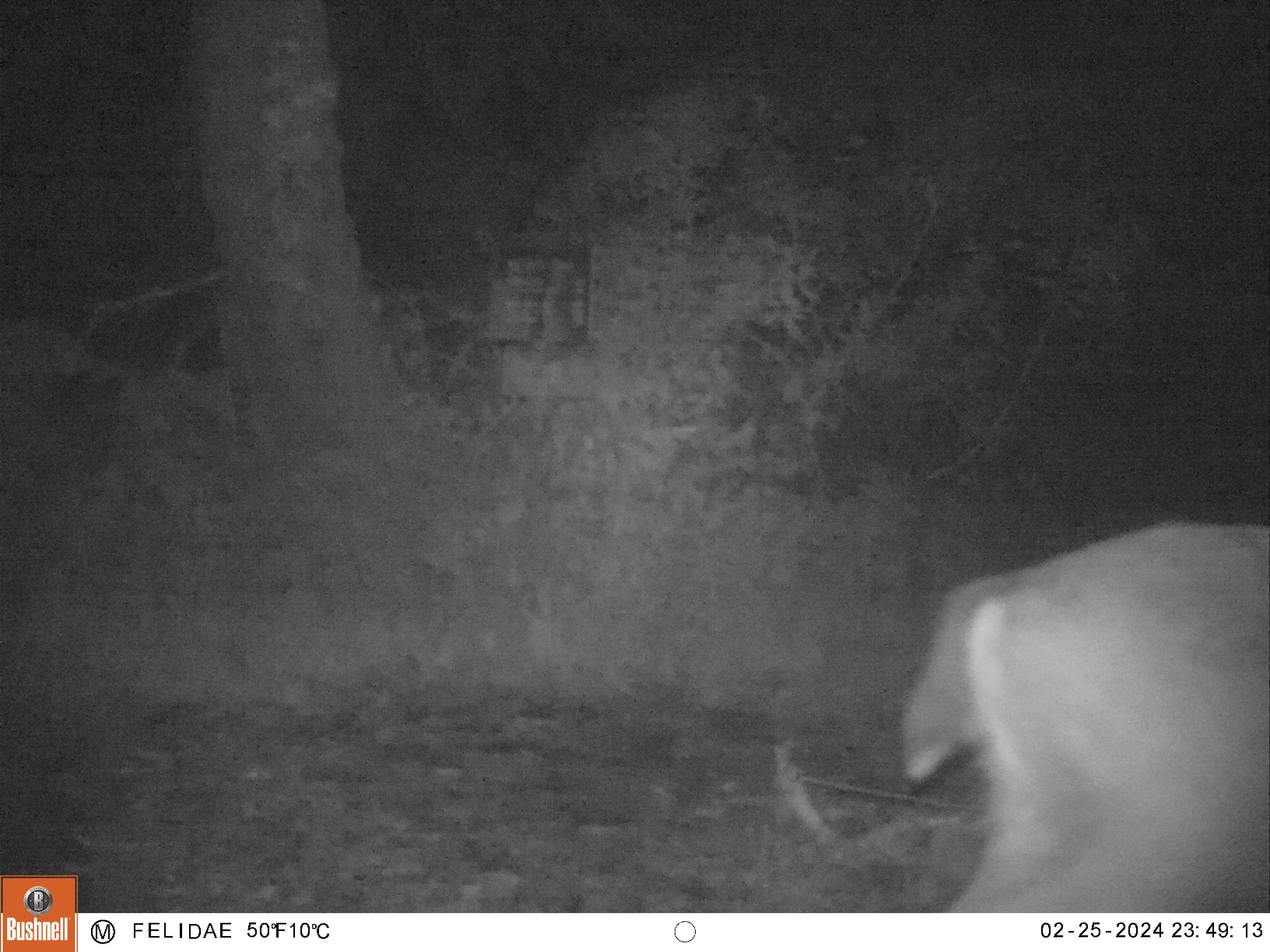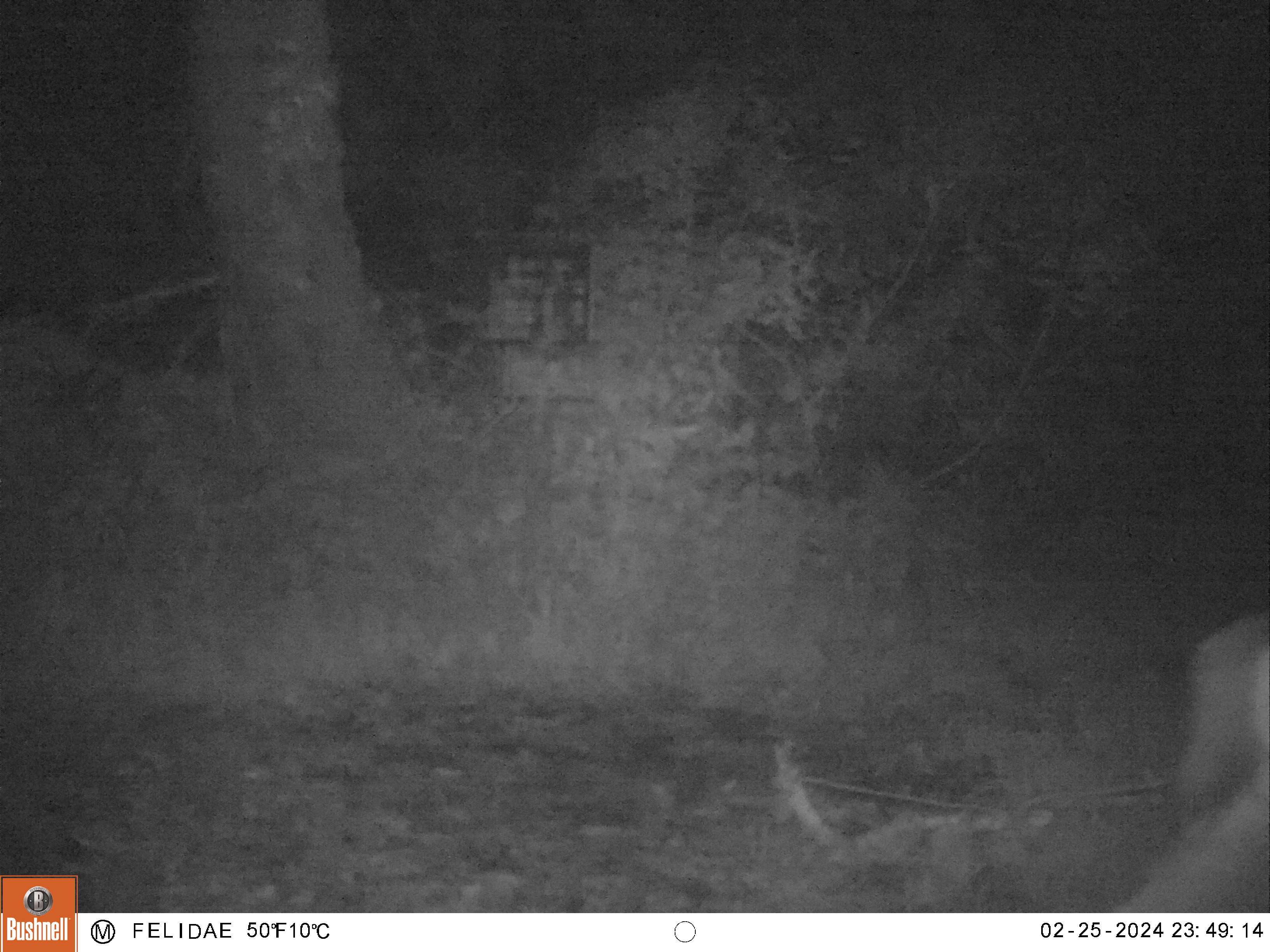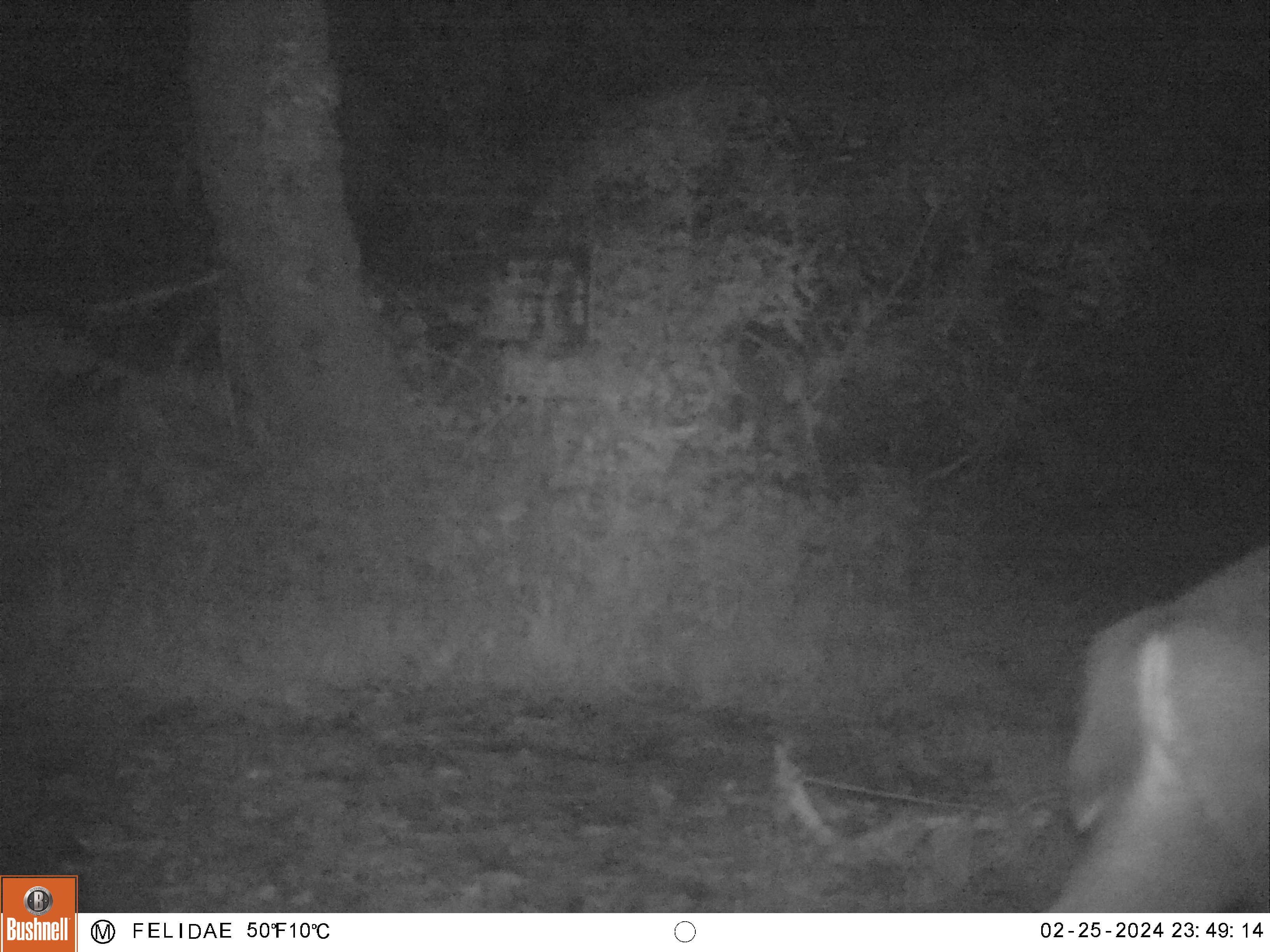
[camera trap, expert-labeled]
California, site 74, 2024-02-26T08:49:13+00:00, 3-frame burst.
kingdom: Animalia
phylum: Chordata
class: Mammalia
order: Artiodactyla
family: Cervidae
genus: Odocoileus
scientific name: Odocoileus hemionus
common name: mule deer